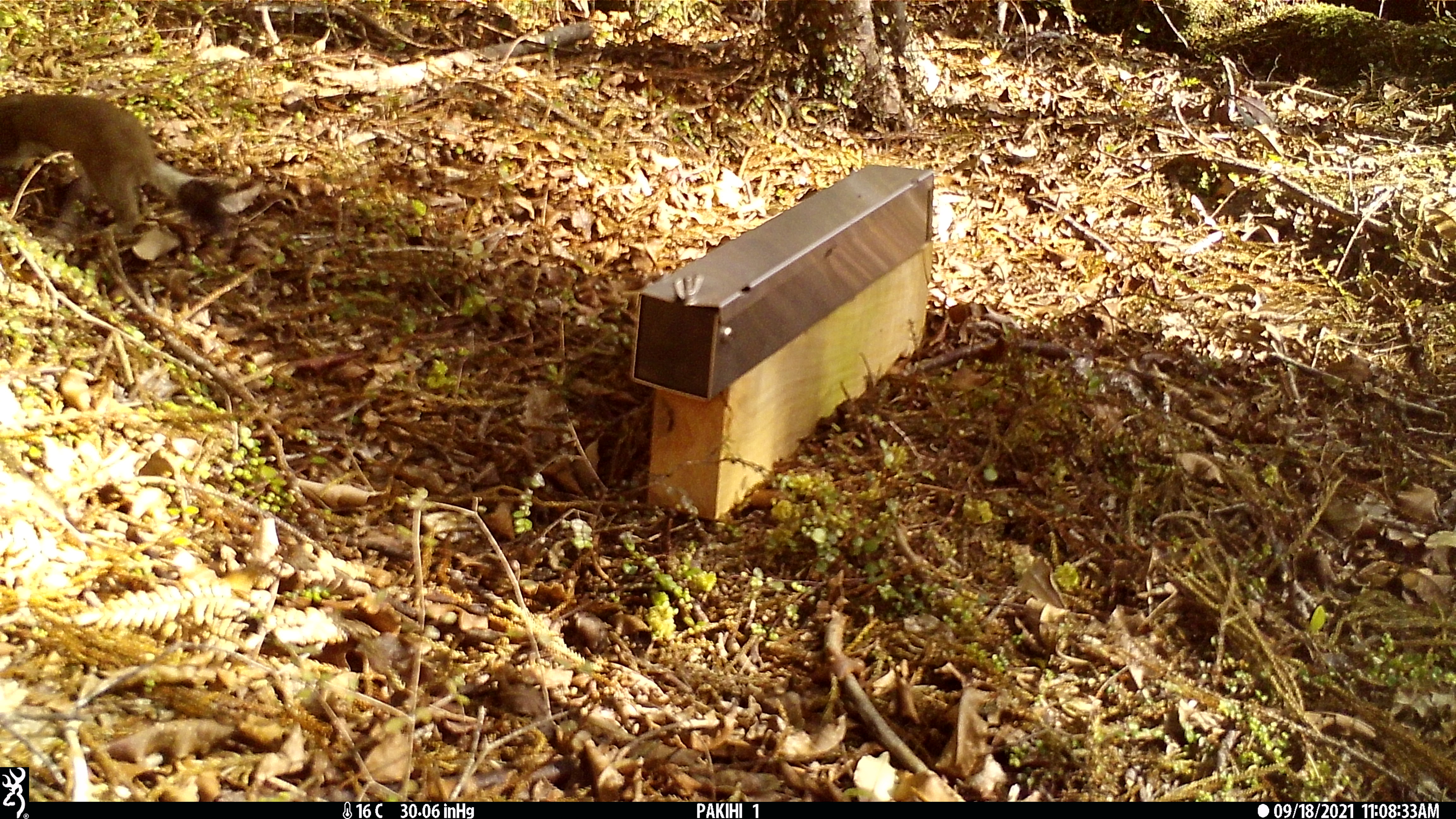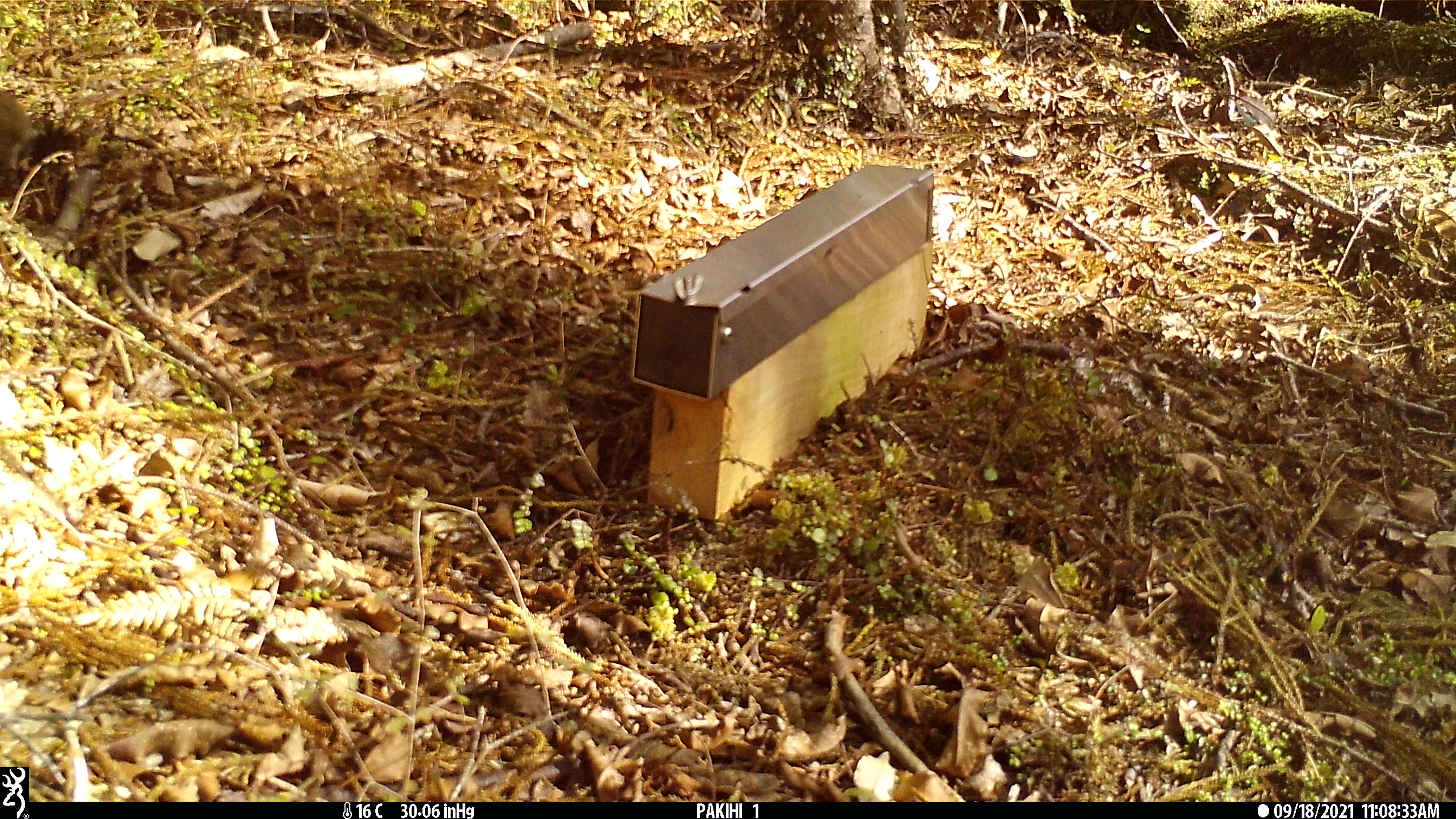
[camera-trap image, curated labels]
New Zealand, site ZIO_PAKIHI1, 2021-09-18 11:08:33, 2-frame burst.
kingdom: Animalia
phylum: Chordata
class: Mammalia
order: Carnivora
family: Mustelidae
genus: Mustela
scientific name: Mustela erminea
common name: stoat